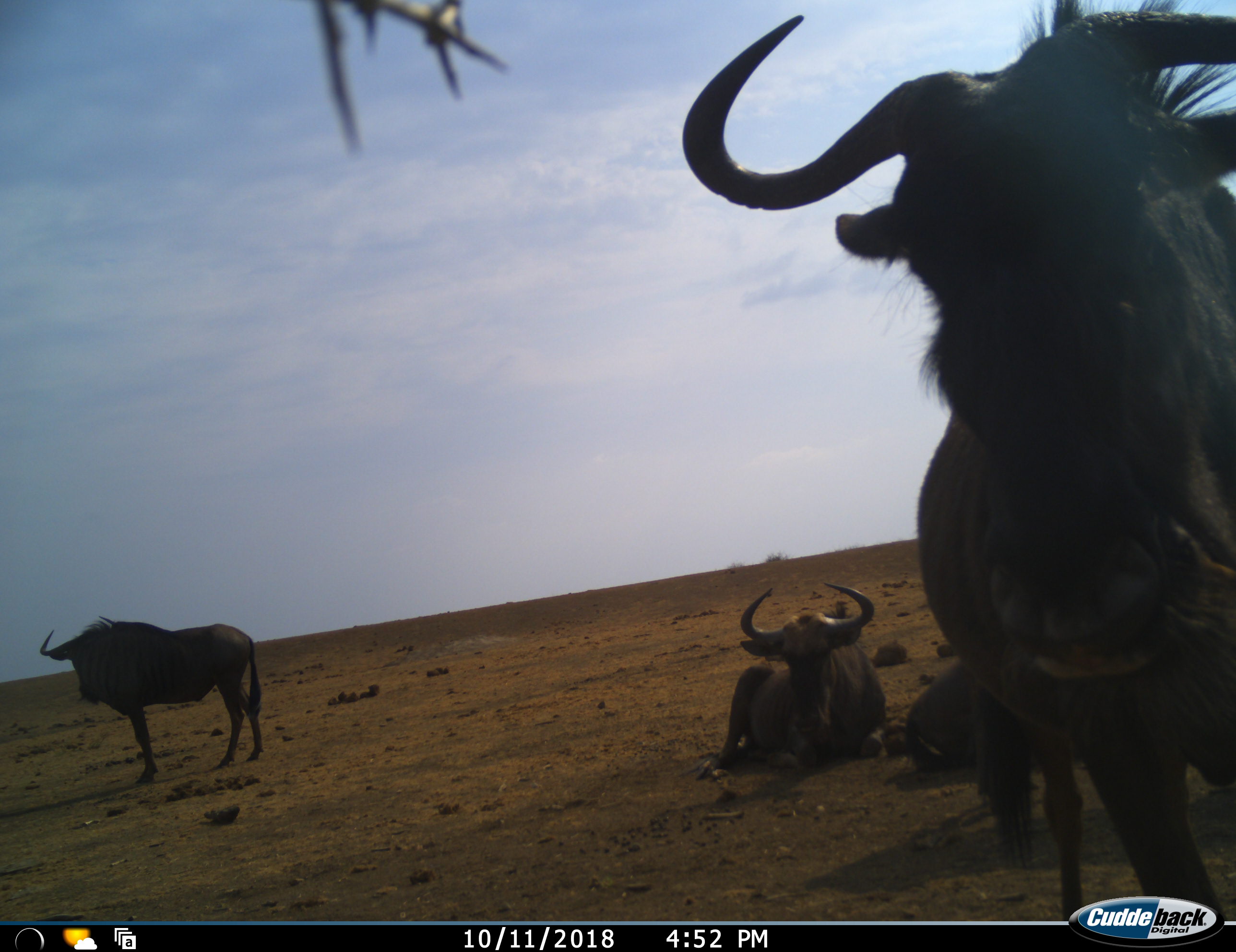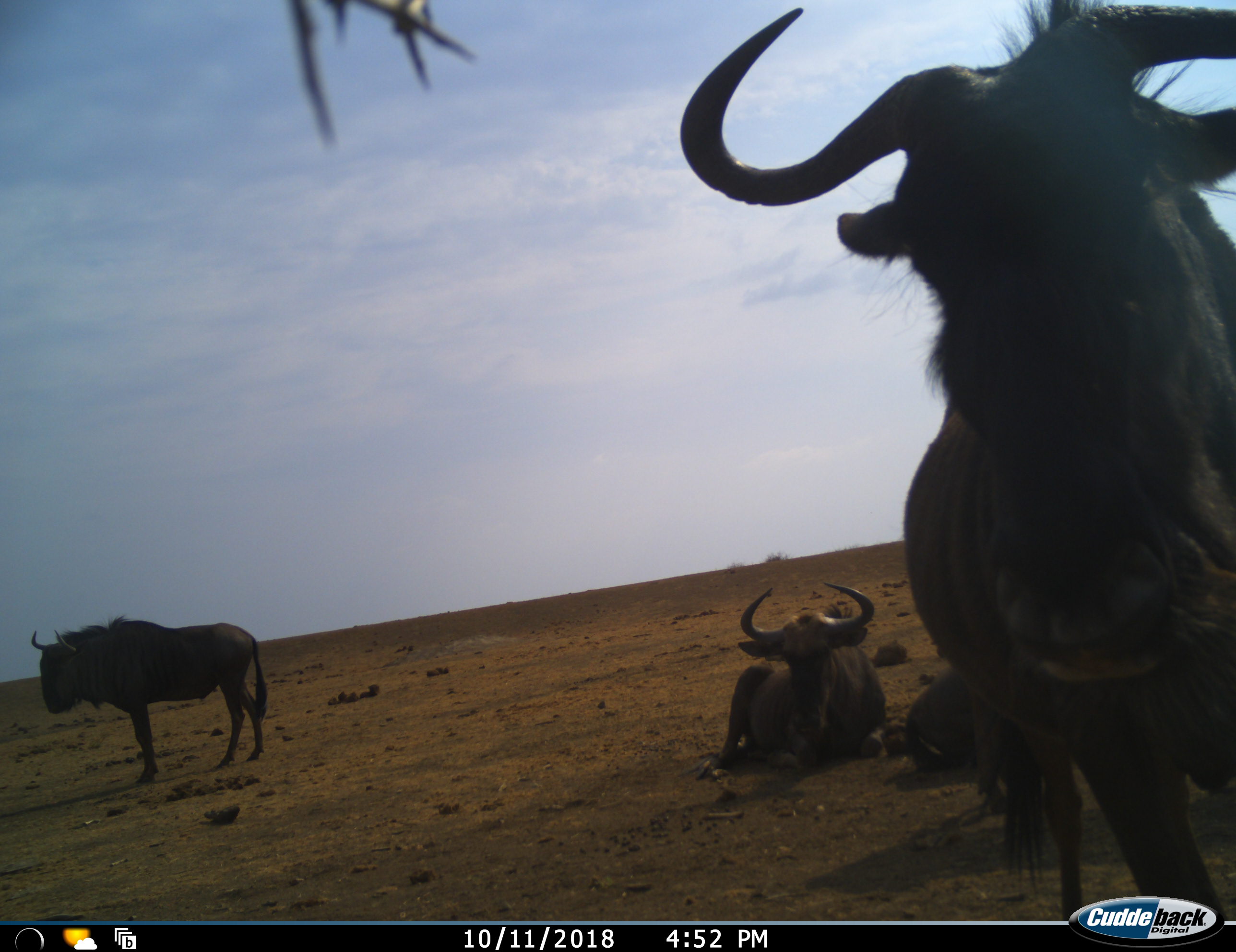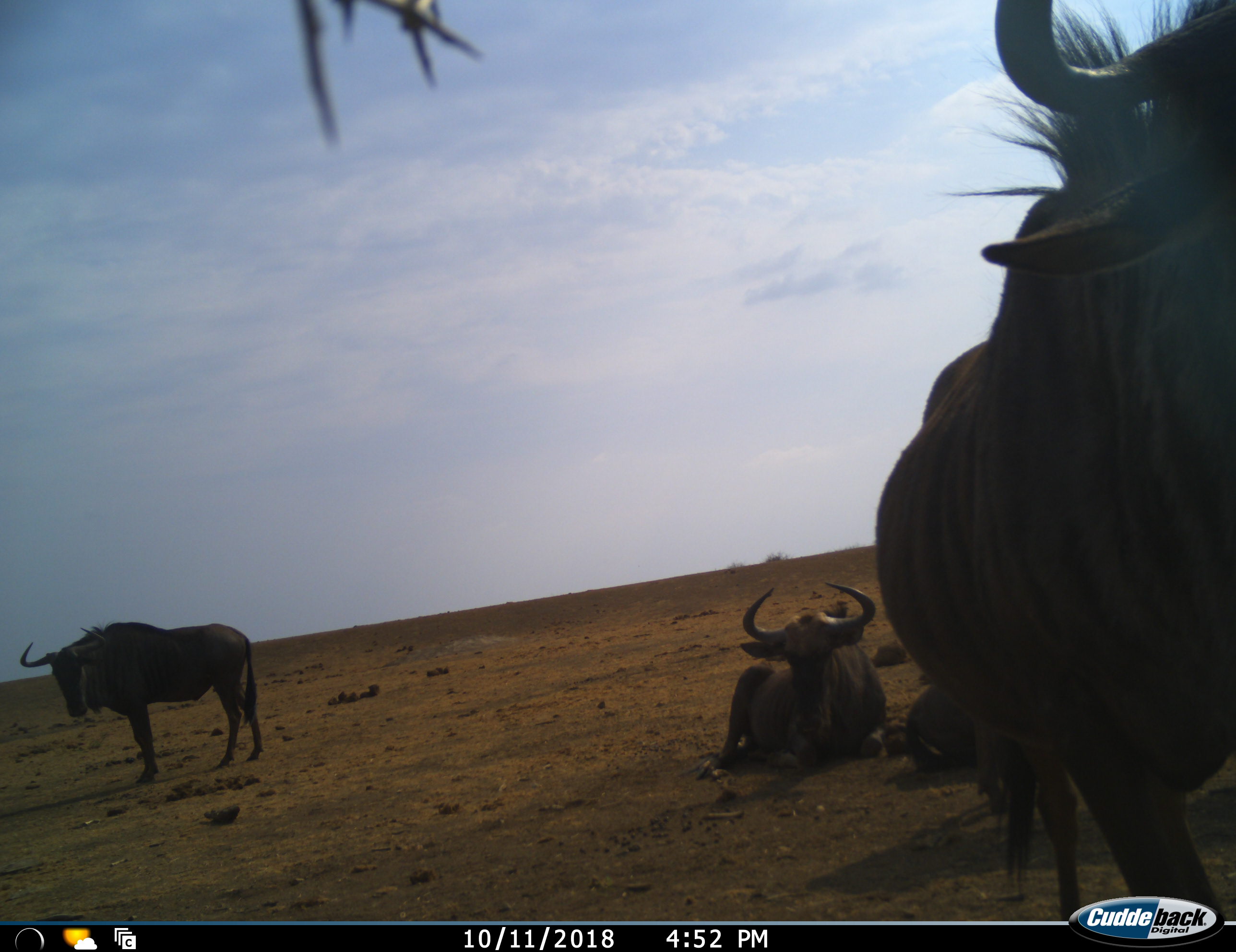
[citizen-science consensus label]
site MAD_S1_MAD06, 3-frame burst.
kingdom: Animalia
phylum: Chordata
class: Mammalia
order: Artiodactyla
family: Bovidae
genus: Connochaetes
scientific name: Connochaetes taurinus taurinus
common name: blue wildebeest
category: wildebeestblue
Wildebeestblue (blue wildebeest) (Connochaetes taurinus taurinus), count 4. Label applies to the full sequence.